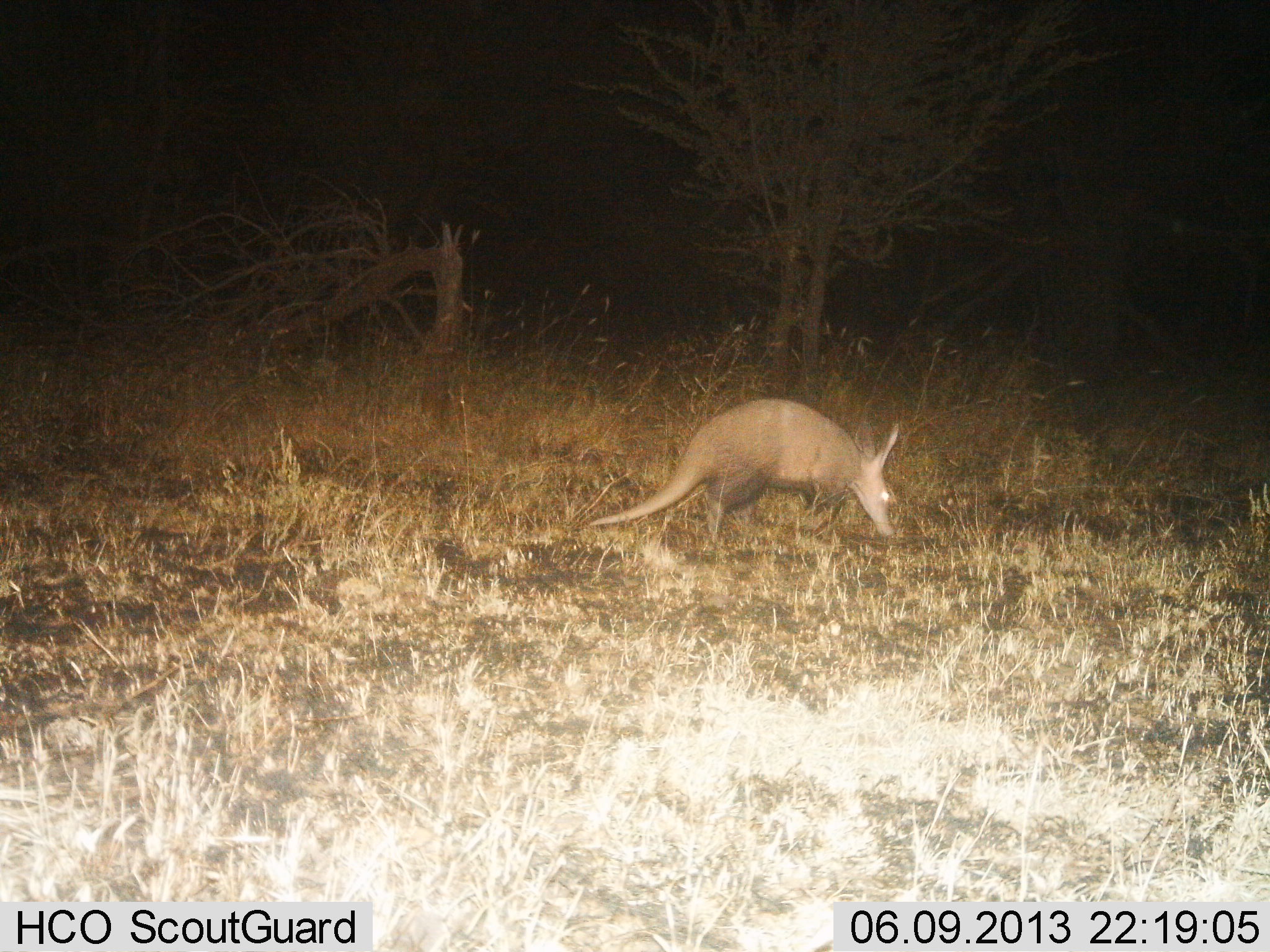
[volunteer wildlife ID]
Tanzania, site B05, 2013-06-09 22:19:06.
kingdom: Animalia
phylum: Chordata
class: Mammalia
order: Tubulidentata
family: Orycteropodidae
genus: Orycteropus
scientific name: Orycteropus afer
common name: aardvark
Aardvark (Orycteropus afer), count 1. Behavior (volunteer vote fractions): standing 18%, resting 0%, moving 54%, interacting 0%. Young present (vote fraction): 0%. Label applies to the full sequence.